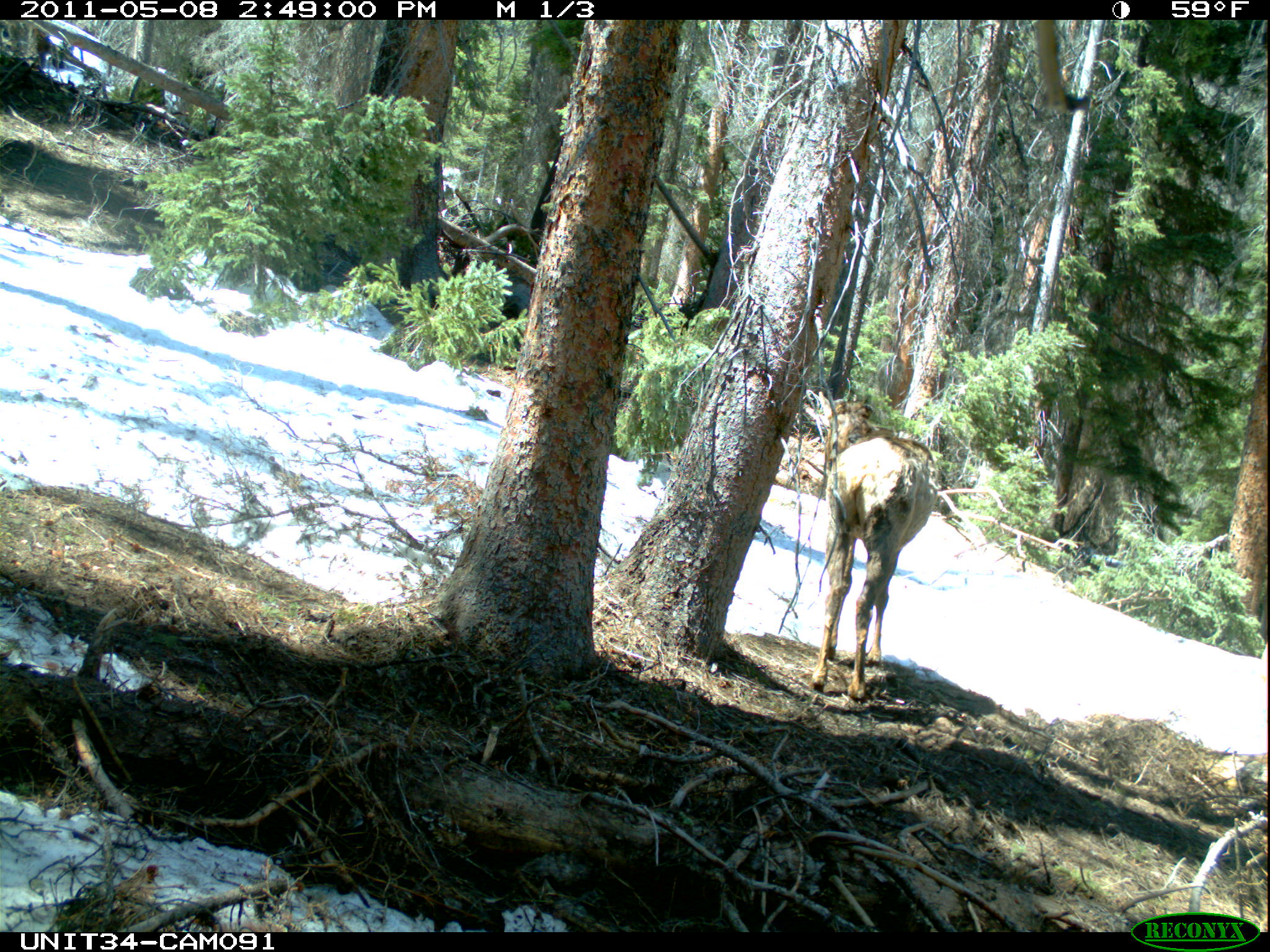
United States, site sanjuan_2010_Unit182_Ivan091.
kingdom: Animalia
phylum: Chordata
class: Mammalia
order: Artiodactyla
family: Cervidae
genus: Cervus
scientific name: Cervus elaphus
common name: red deer